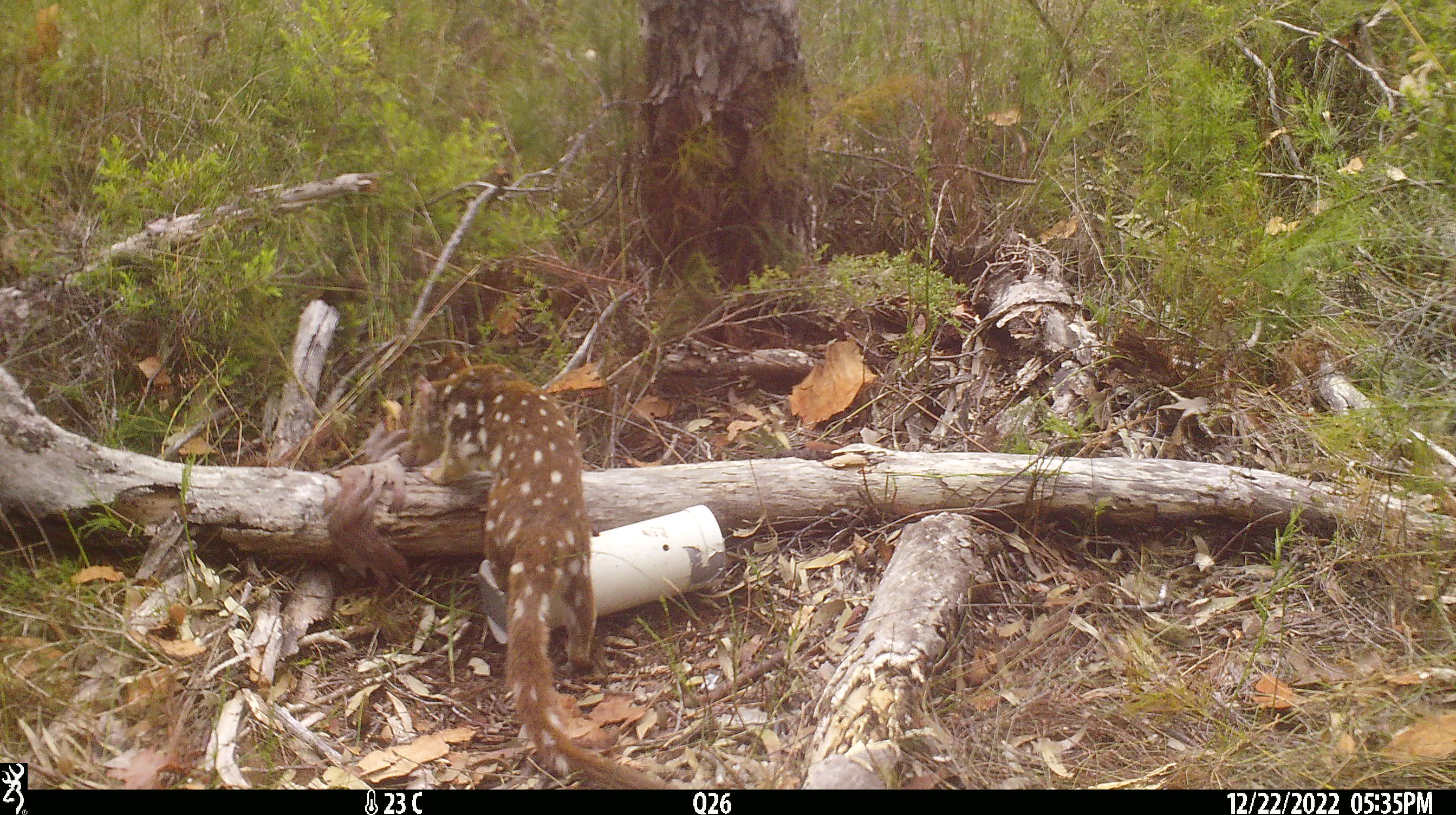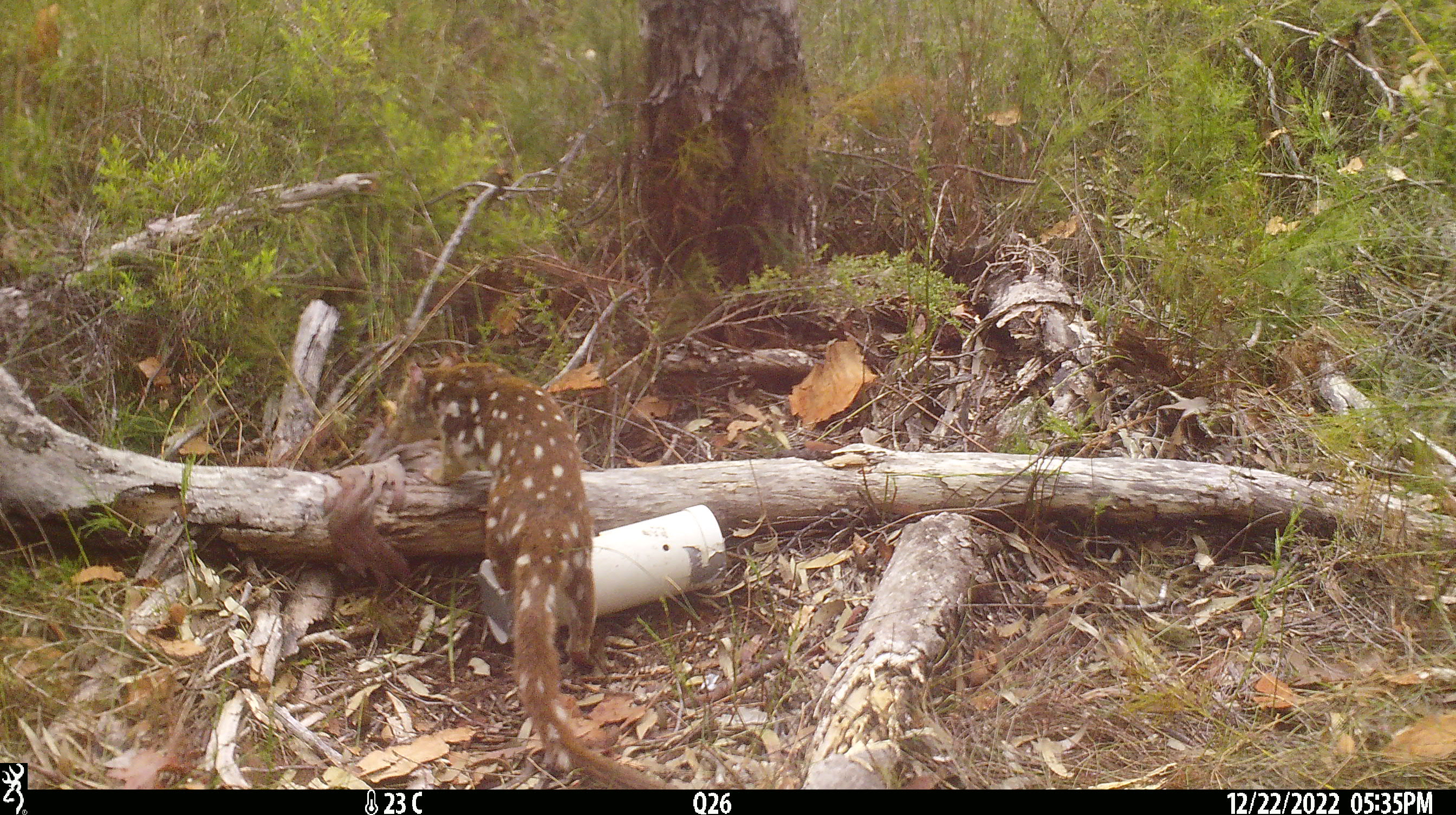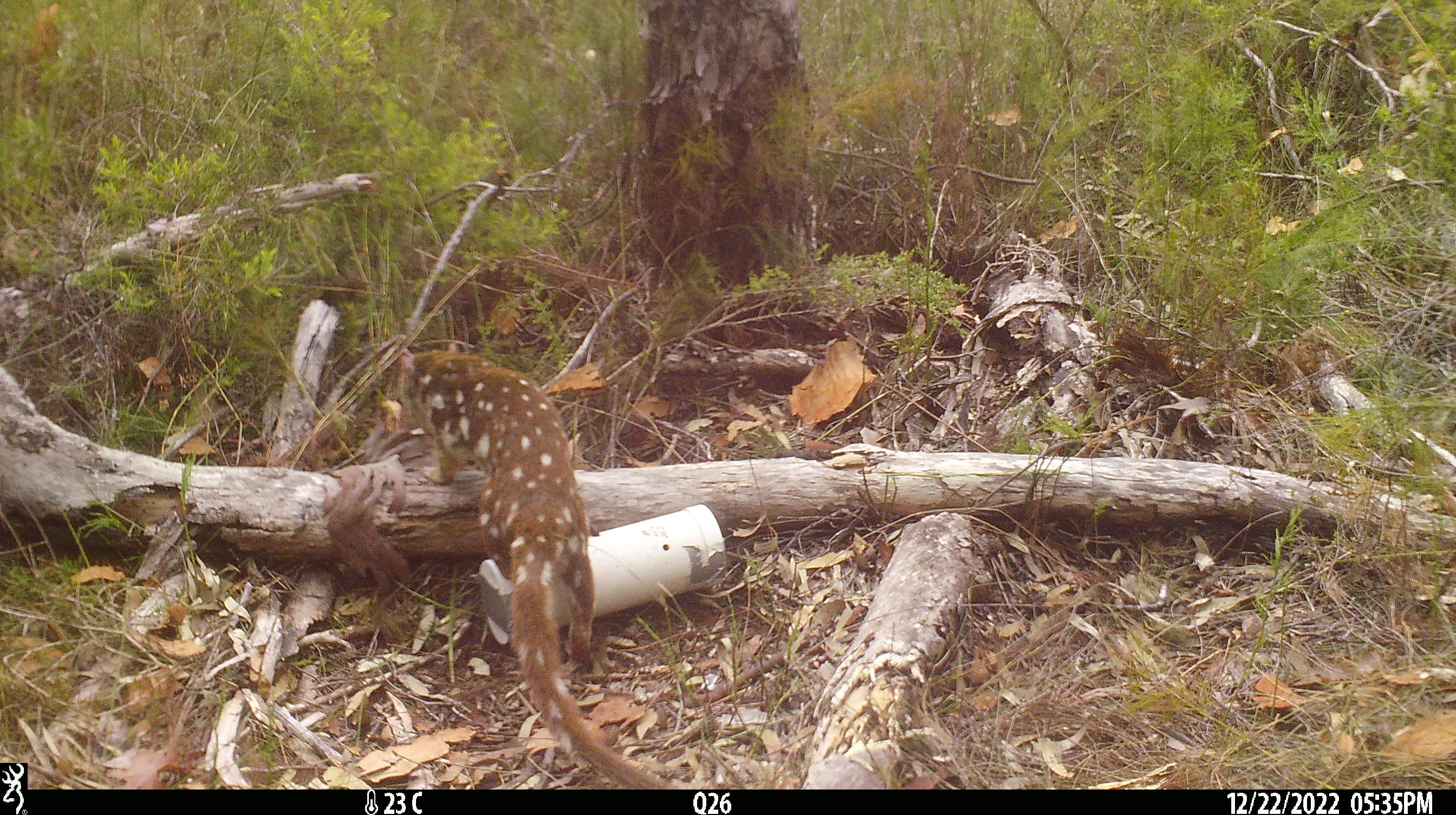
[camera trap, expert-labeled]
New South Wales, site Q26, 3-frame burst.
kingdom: Animalia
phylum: Chordata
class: Mammalia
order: Dasyuromorphia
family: Dasyuridae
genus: Dasyurus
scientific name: Dasyurus maculatus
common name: spotted-tailed quoll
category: quoll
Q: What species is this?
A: Quoll (spotted-tailed quoll) (Dasyurus maculatus).